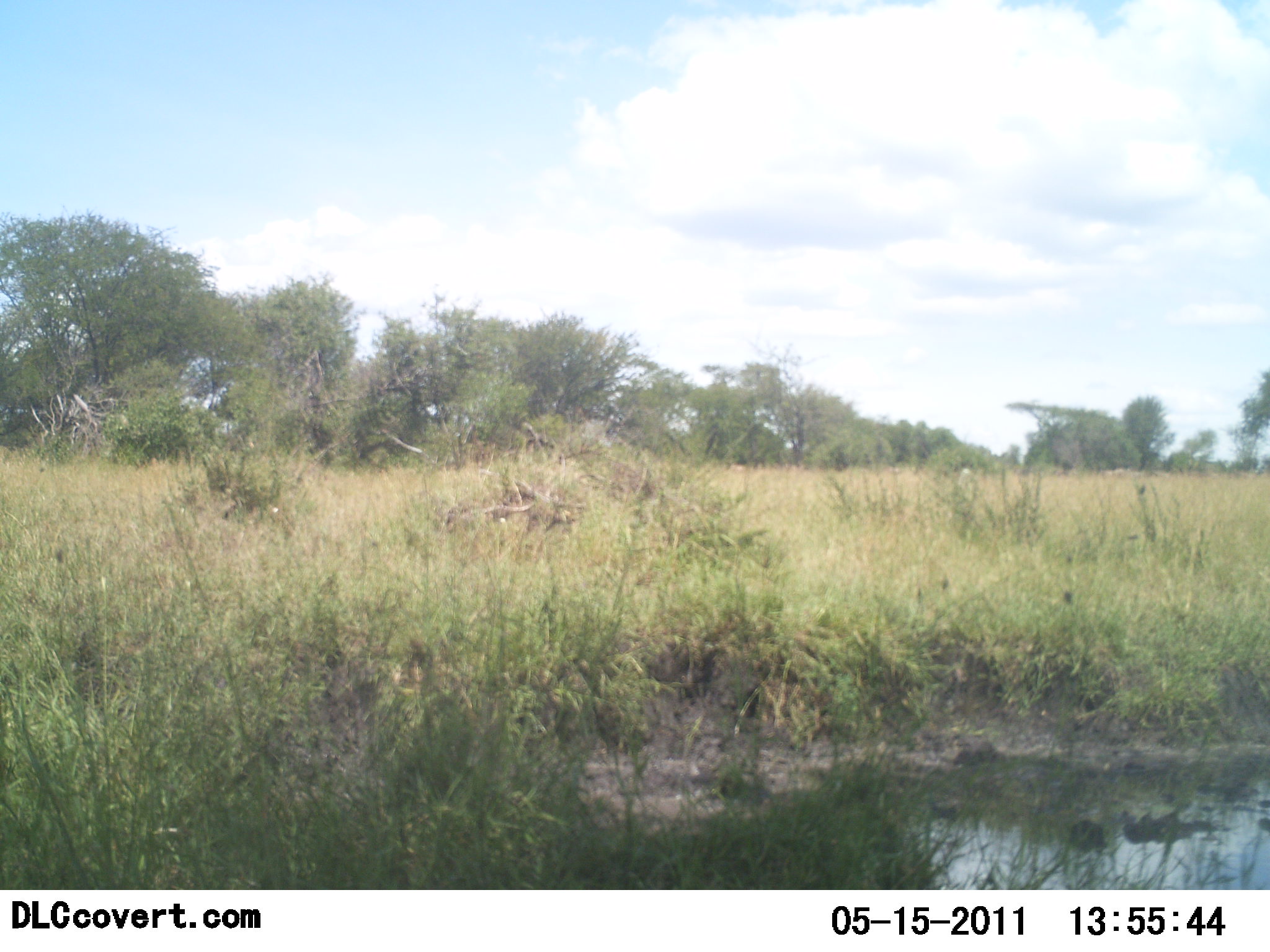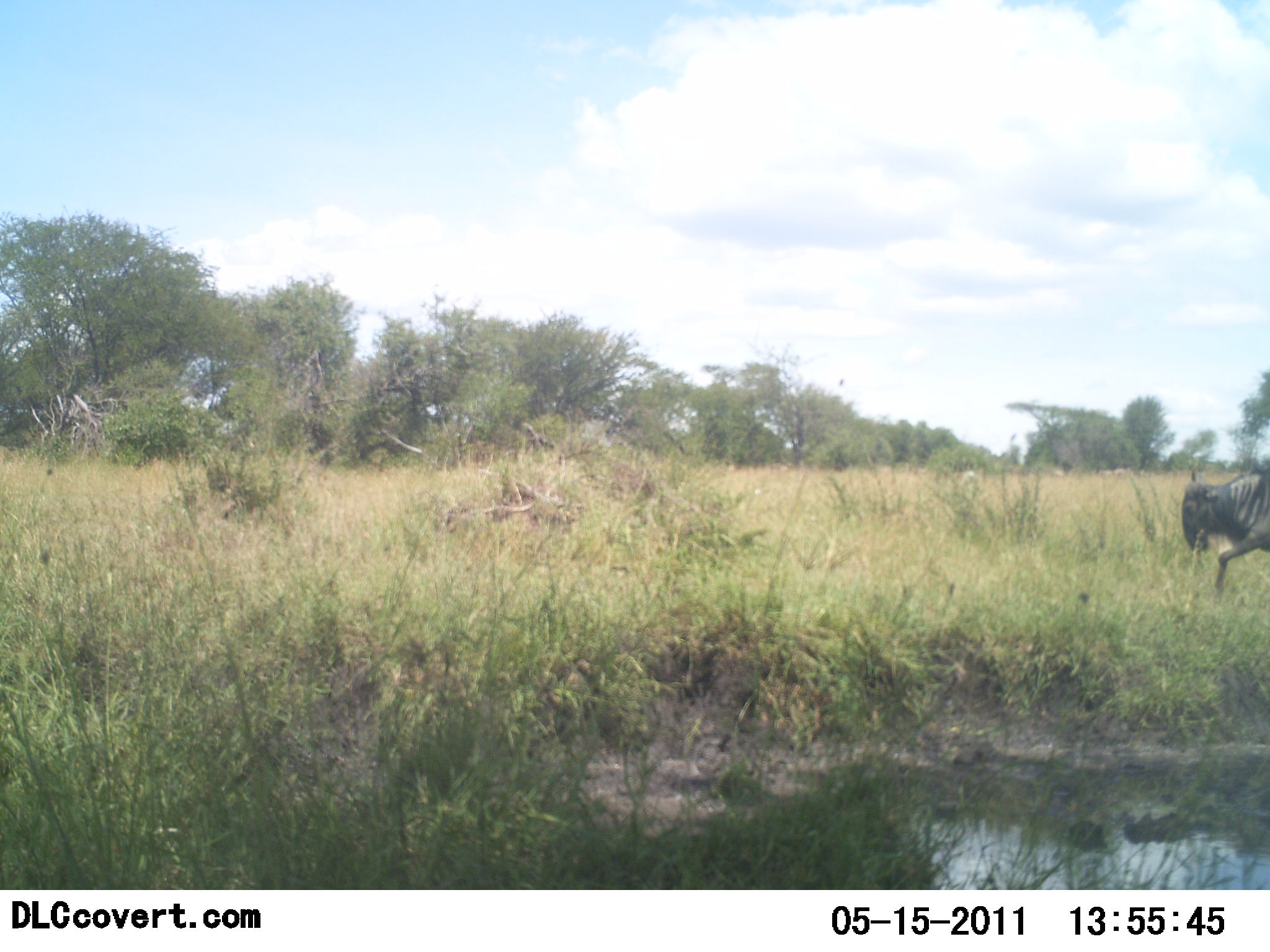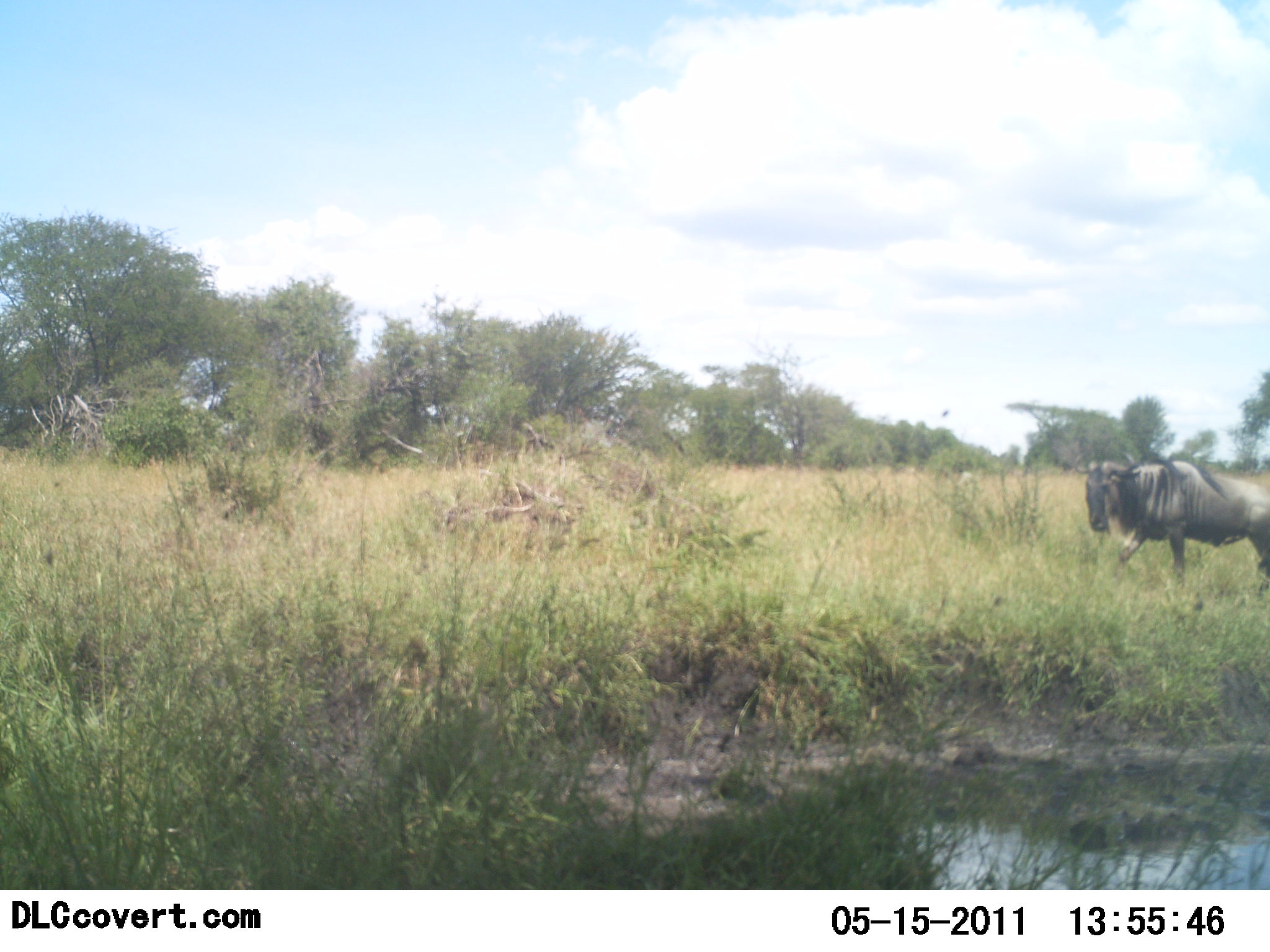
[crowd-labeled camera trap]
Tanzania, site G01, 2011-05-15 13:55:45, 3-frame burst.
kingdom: Animalia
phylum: Chordata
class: Mammalia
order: Artiodactyla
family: Bovidae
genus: Connochaetes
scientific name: Connochaetes taurinus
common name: blue wildebeest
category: wildebeest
Wildebeest (blue wildebeest) (Connochaetes taurinus), count 1. Behavior (volunteer vote fractions): standing 0%, resting 0%, moving 100%, interacting 0%. Young present (vote fraction): 0%. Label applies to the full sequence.